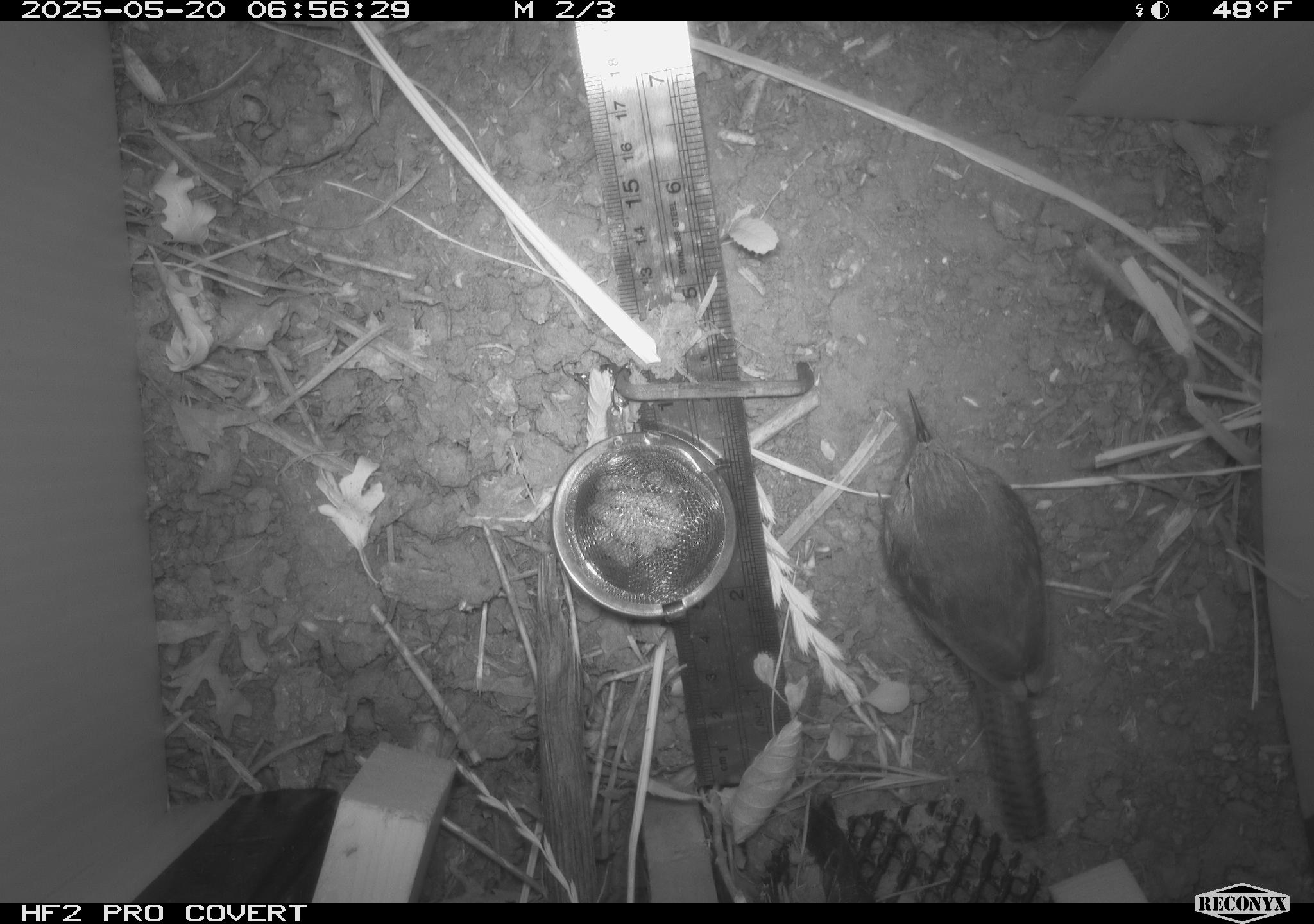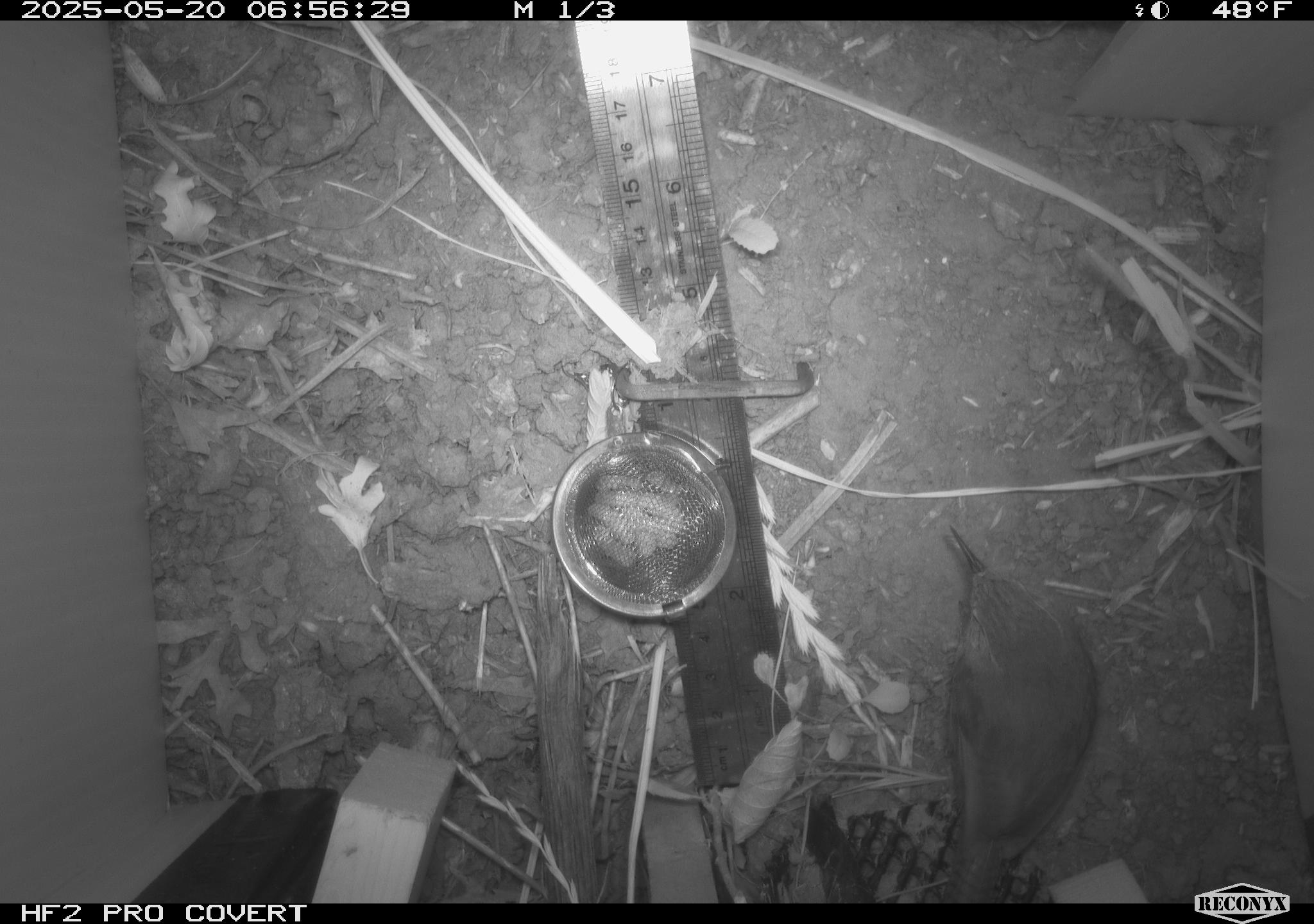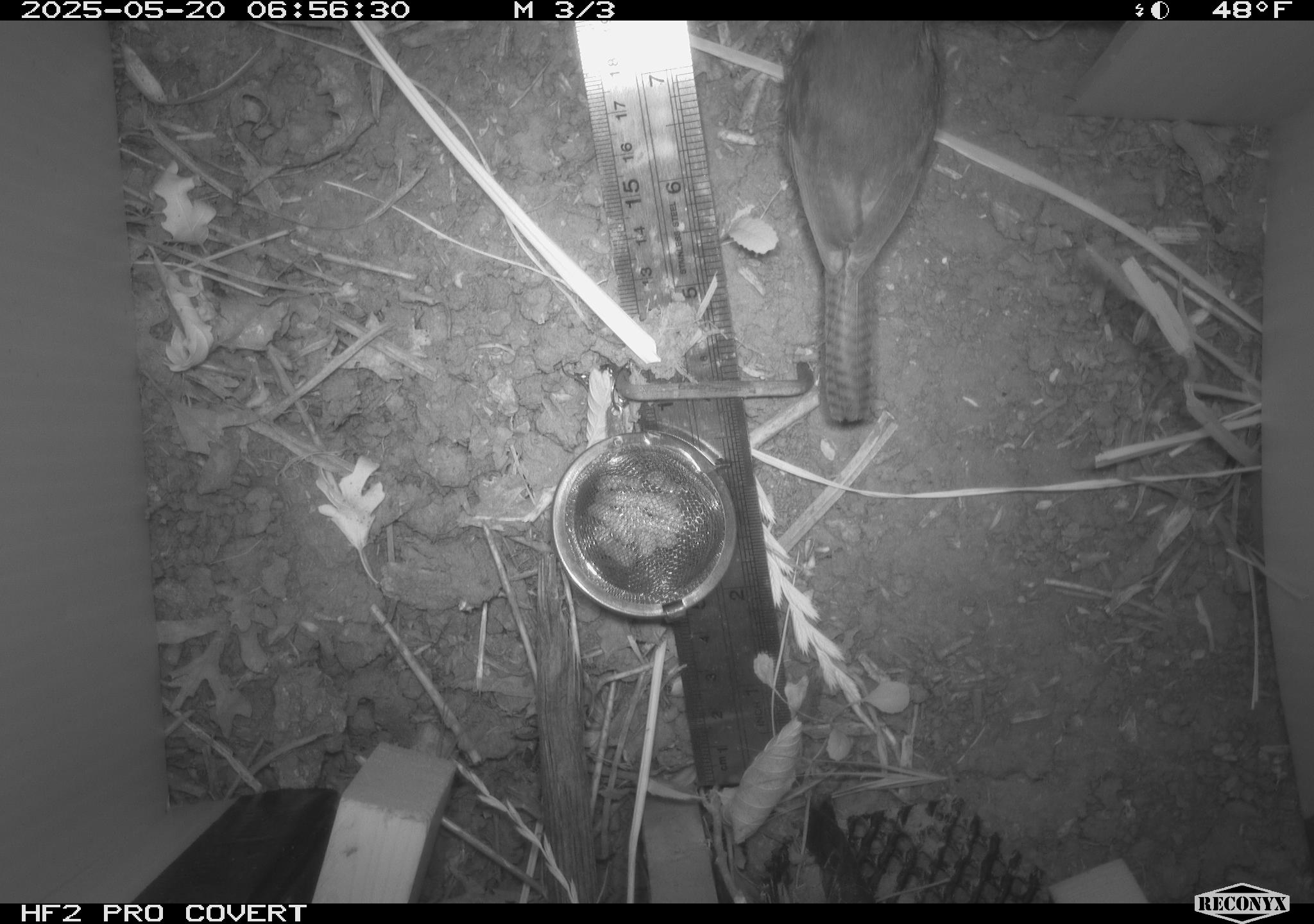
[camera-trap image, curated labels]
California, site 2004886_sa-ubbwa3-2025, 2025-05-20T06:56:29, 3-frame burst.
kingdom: Animalia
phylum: Chordata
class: Aves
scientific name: Aves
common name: bird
Bird (Aves).